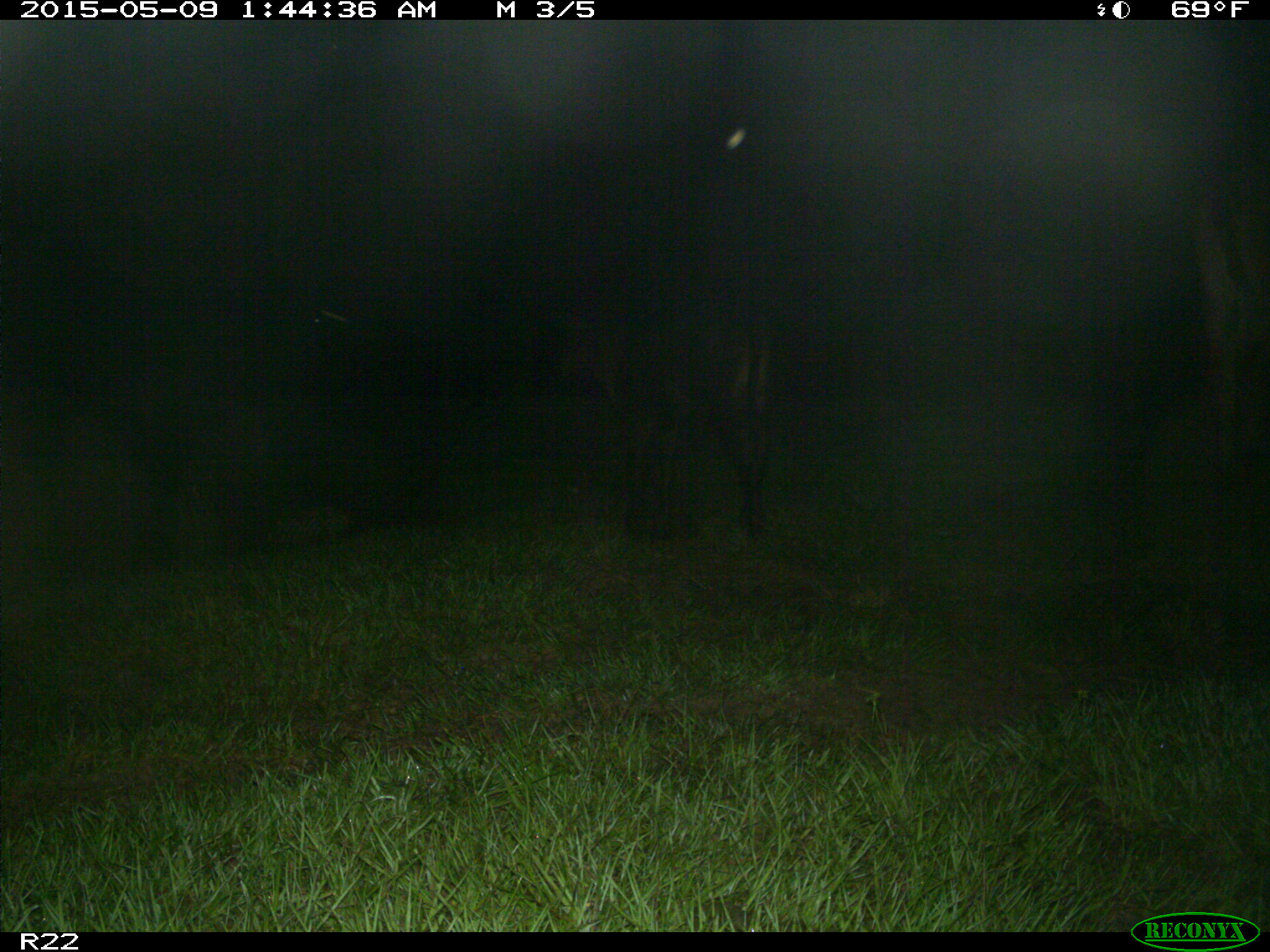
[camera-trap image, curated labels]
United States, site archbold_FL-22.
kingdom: Animalia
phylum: Chordata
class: Mammalia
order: Artiodactyla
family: Bovidae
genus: Bos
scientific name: Bos taurus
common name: domestic cow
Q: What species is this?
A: Bos taurus (domestic cow).